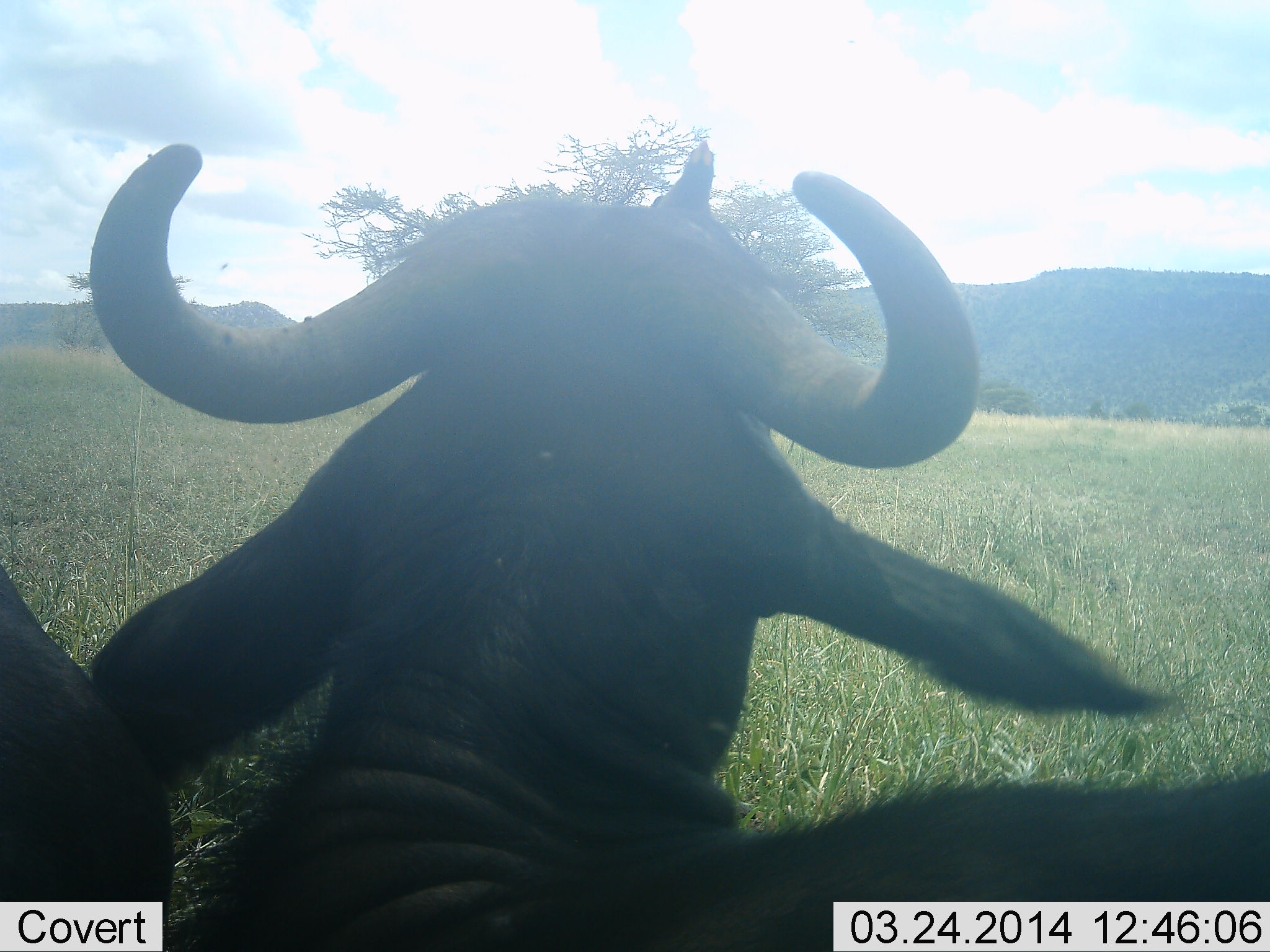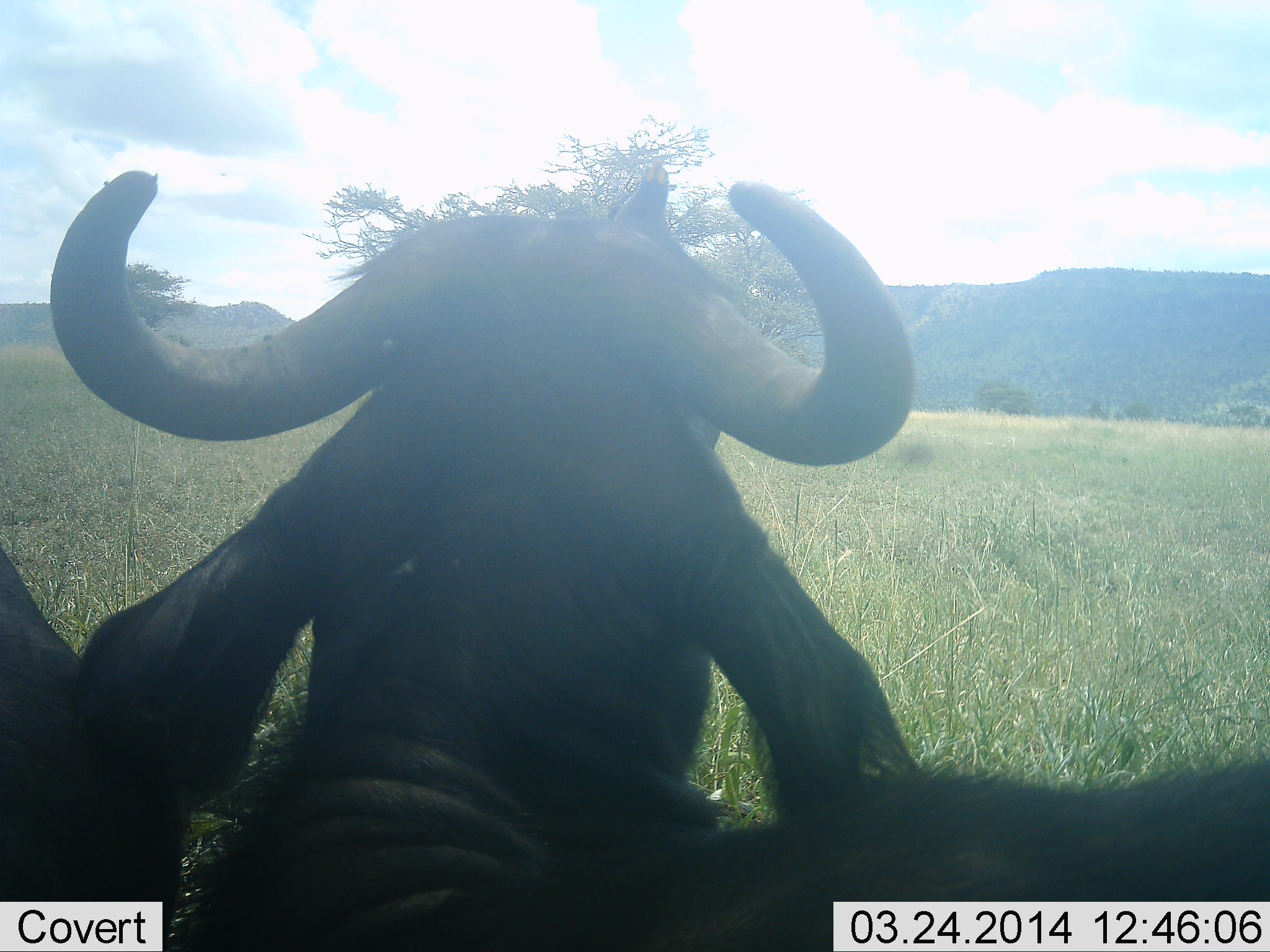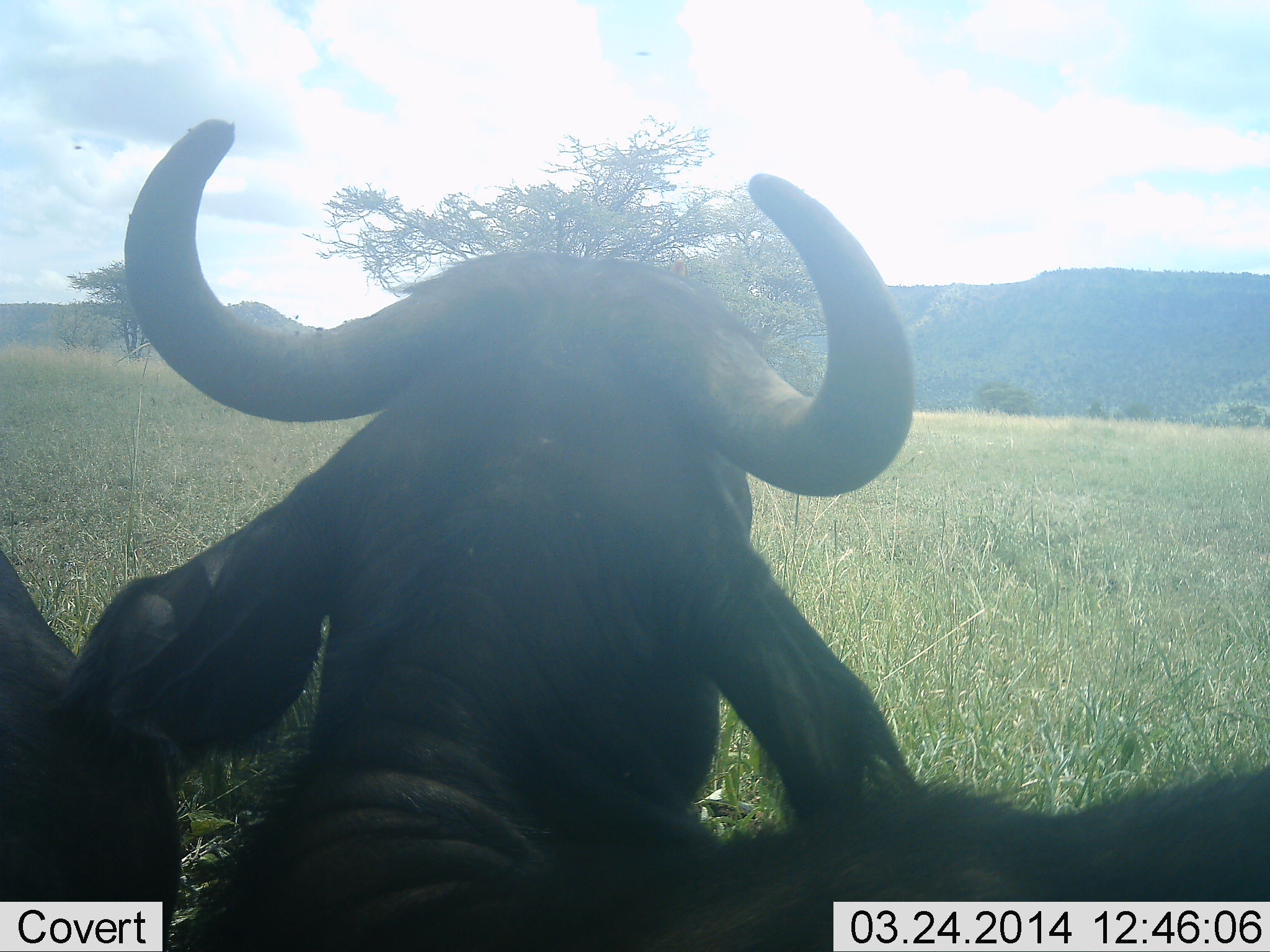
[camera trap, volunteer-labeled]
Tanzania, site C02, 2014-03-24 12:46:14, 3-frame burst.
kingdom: Animalia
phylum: Chordata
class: Mammalia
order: Artiodactyla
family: Bovidae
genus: Syncerus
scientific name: Syncerus caffer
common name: cape buffalo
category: buffalo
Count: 2.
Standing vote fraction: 29%.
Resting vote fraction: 71%.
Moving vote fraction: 0%.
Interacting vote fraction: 0%.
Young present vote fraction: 0%.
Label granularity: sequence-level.